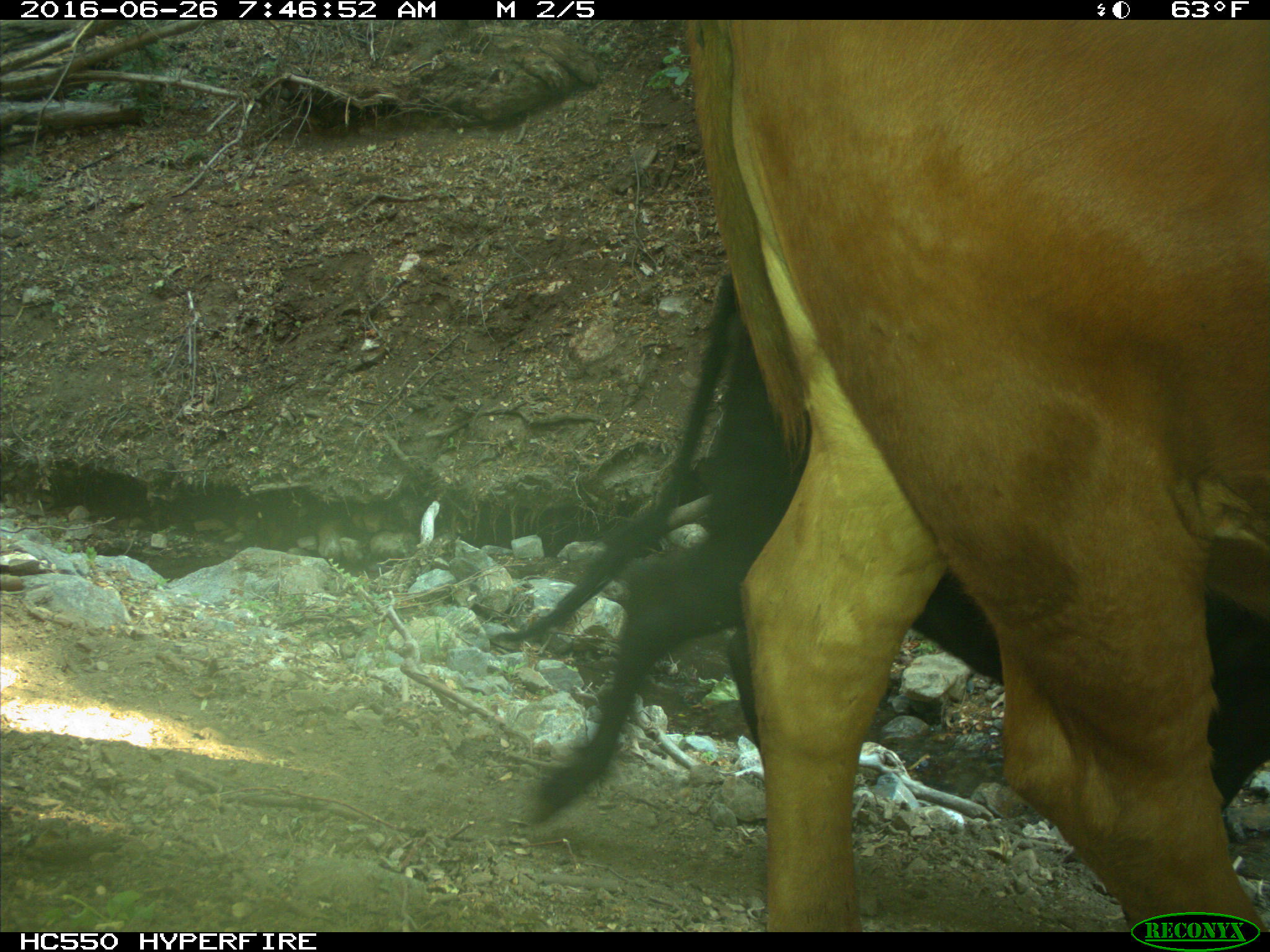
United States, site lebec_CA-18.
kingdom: Animalia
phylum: Chordata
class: Mammalia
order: Artiodactyla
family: Bovidae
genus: Bos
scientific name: Bos taurus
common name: domestic cow